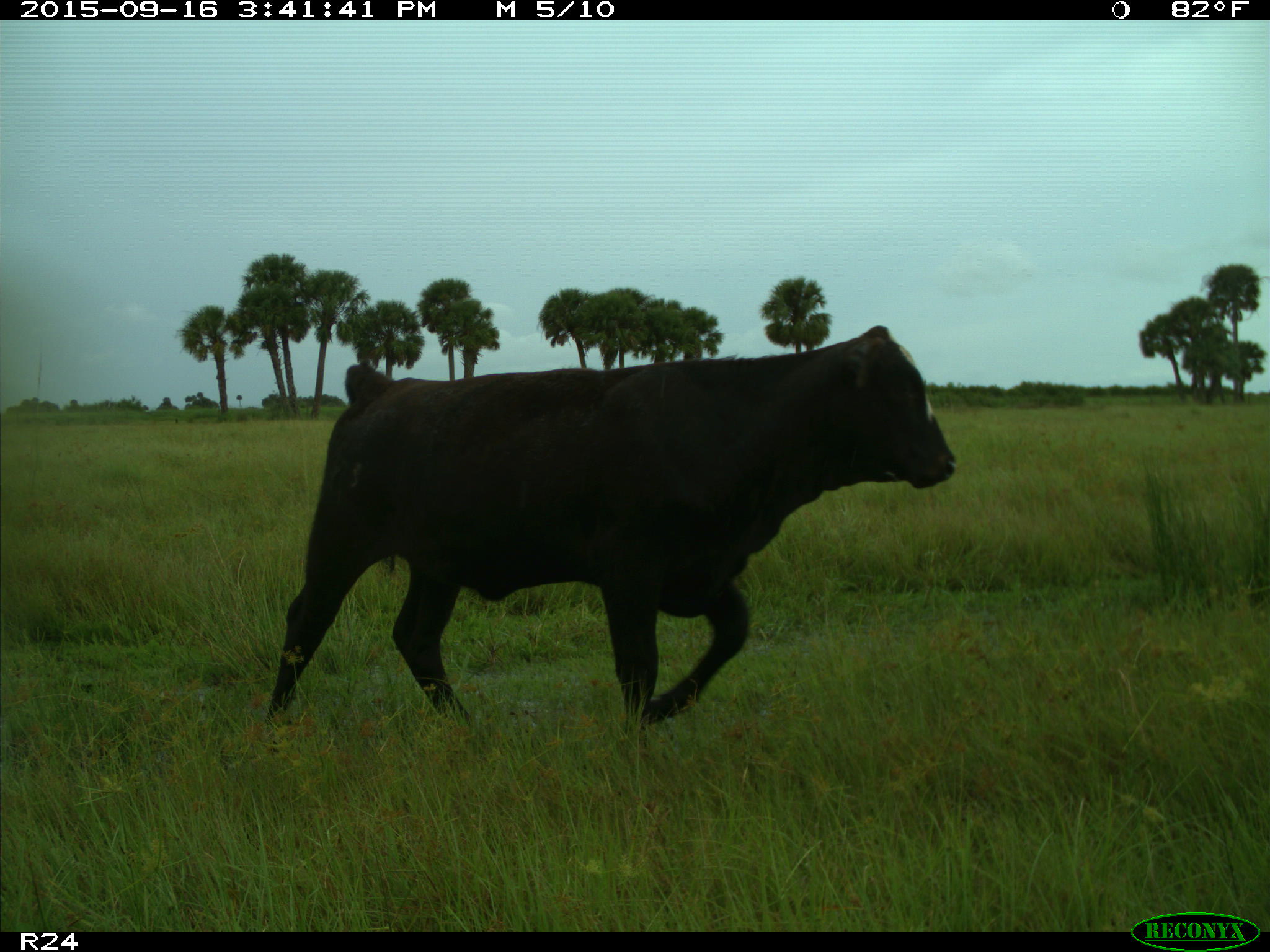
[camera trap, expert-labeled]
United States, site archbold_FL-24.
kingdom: Animalia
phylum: Chordata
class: Mammalia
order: Artiodactyla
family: Bovidae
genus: Bos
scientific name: Bos taurus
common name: domestic cow